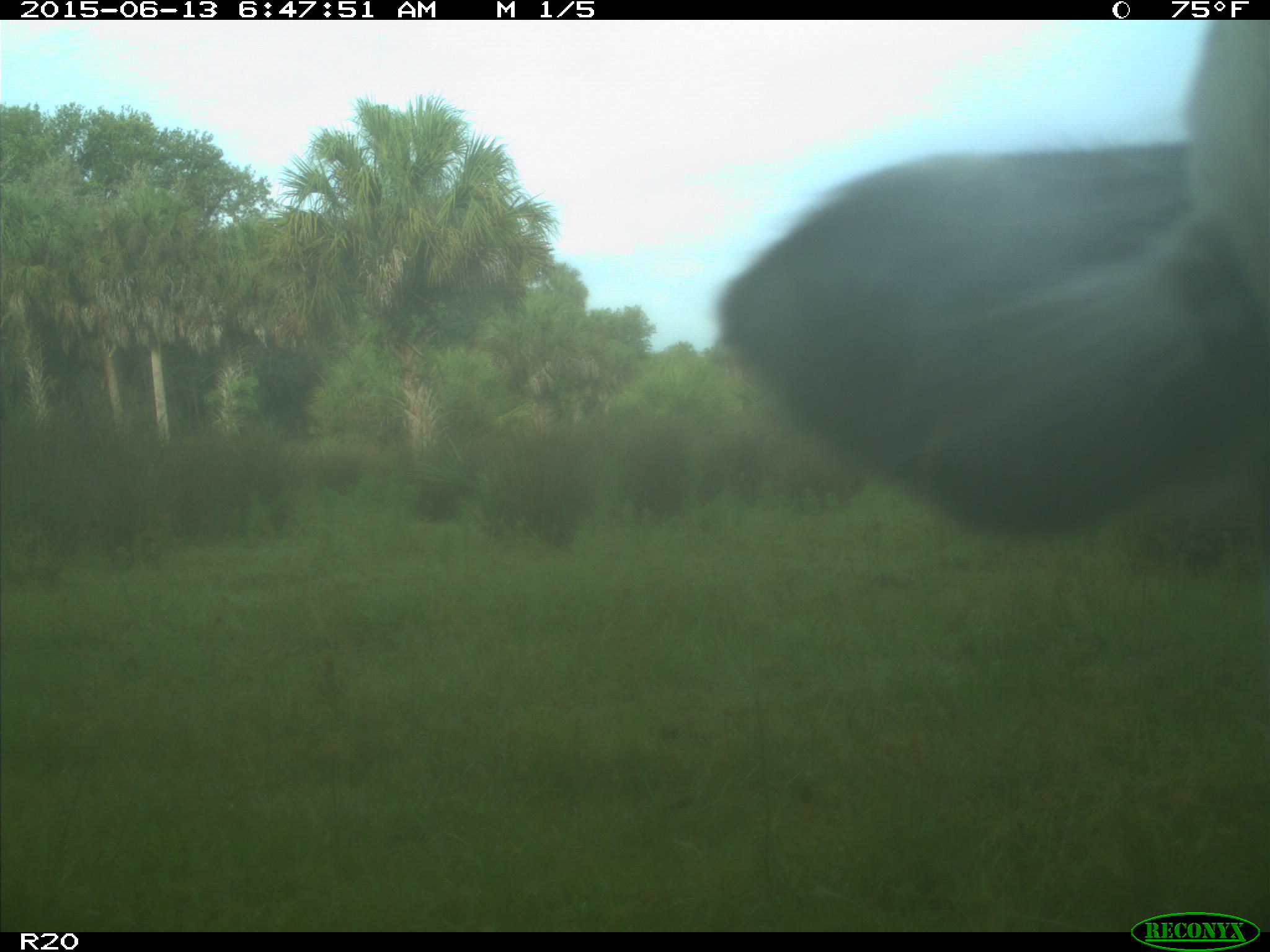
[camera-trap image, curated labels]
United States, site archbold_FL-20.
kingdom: Animalia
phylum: Chordata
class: Mammalia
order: Artiodactyla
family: Bovidae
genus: Bos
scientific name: Bos taurus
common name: domestic cow